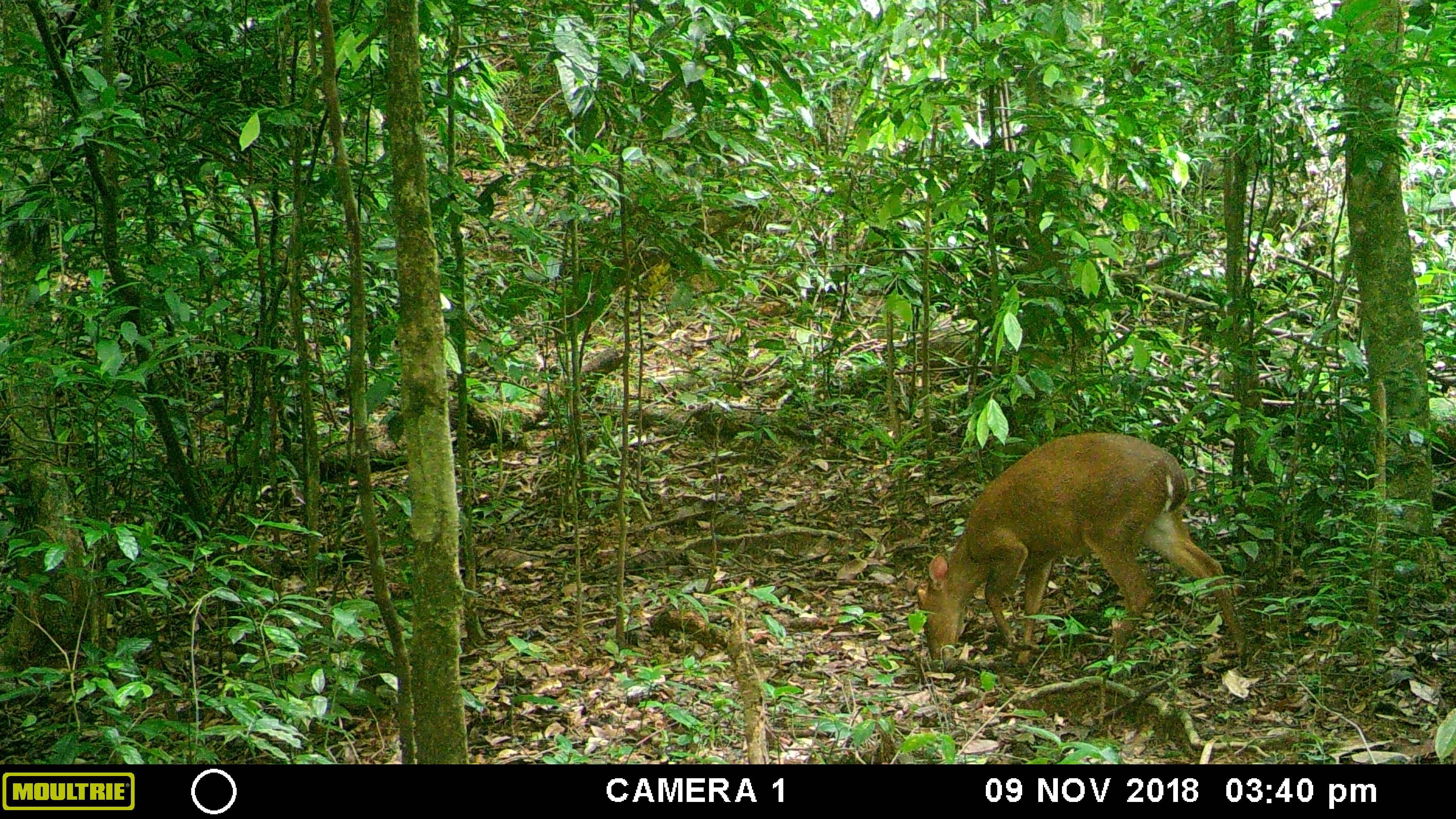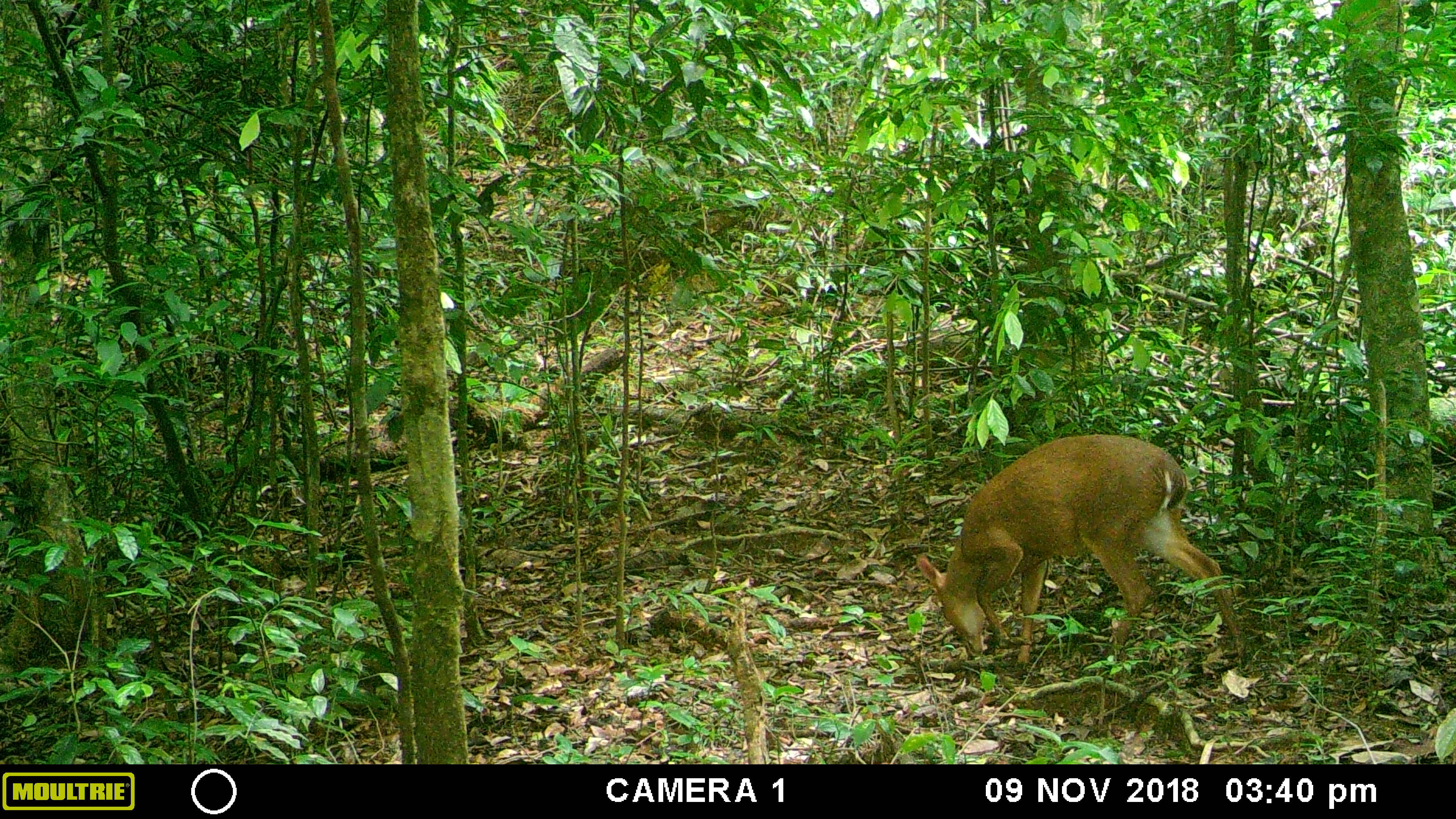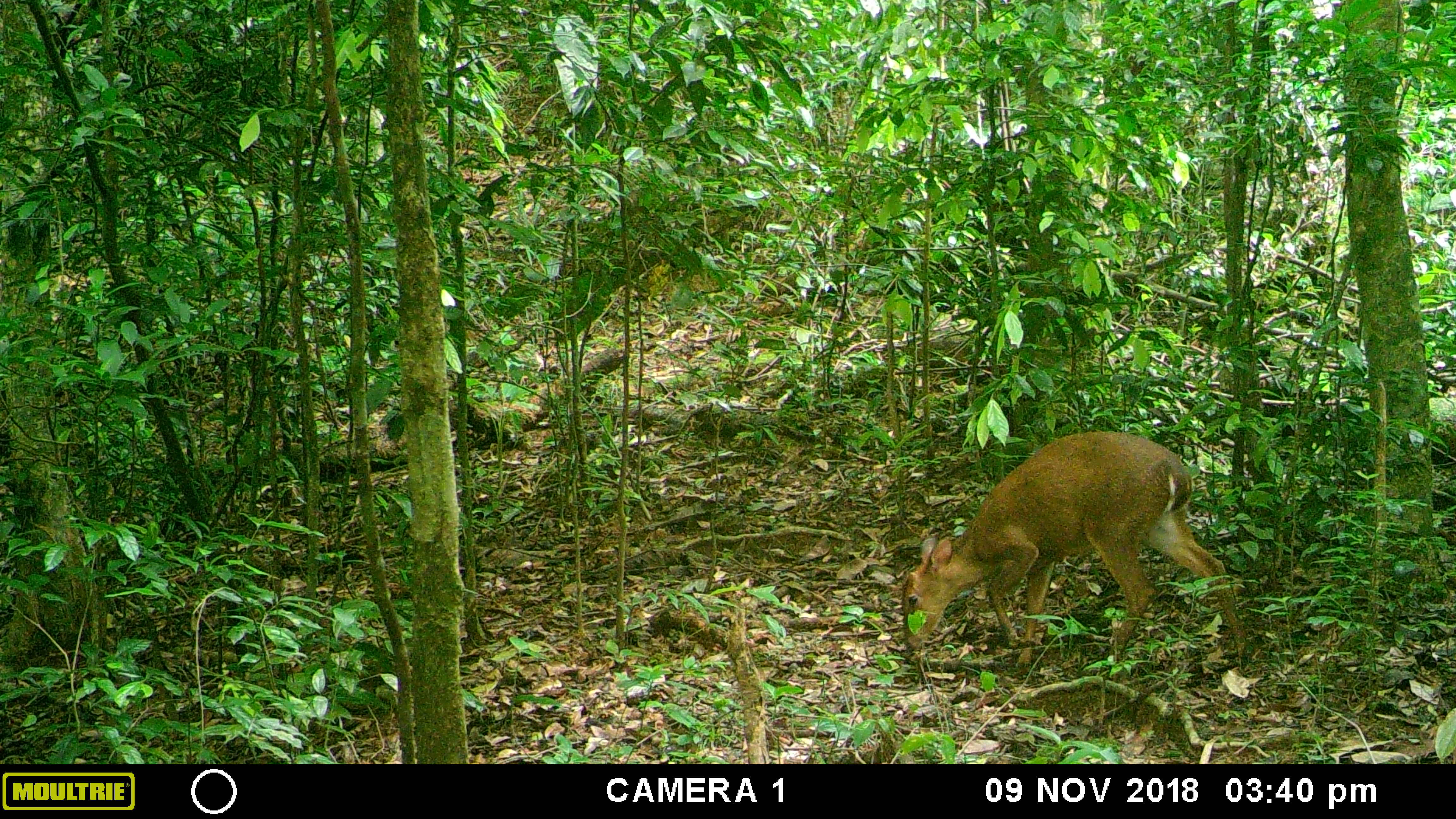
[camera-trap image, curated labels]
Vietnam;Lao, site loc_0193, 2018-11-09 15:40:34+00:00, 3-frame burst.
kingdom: Animalia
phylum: Chordata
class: Mammalia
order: Artiodactyla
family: Cervidae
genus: Muntiacus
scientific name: Muntiacus vuquangensis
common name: large-antlered muntjac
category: large antlered muntjac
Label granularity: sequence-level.